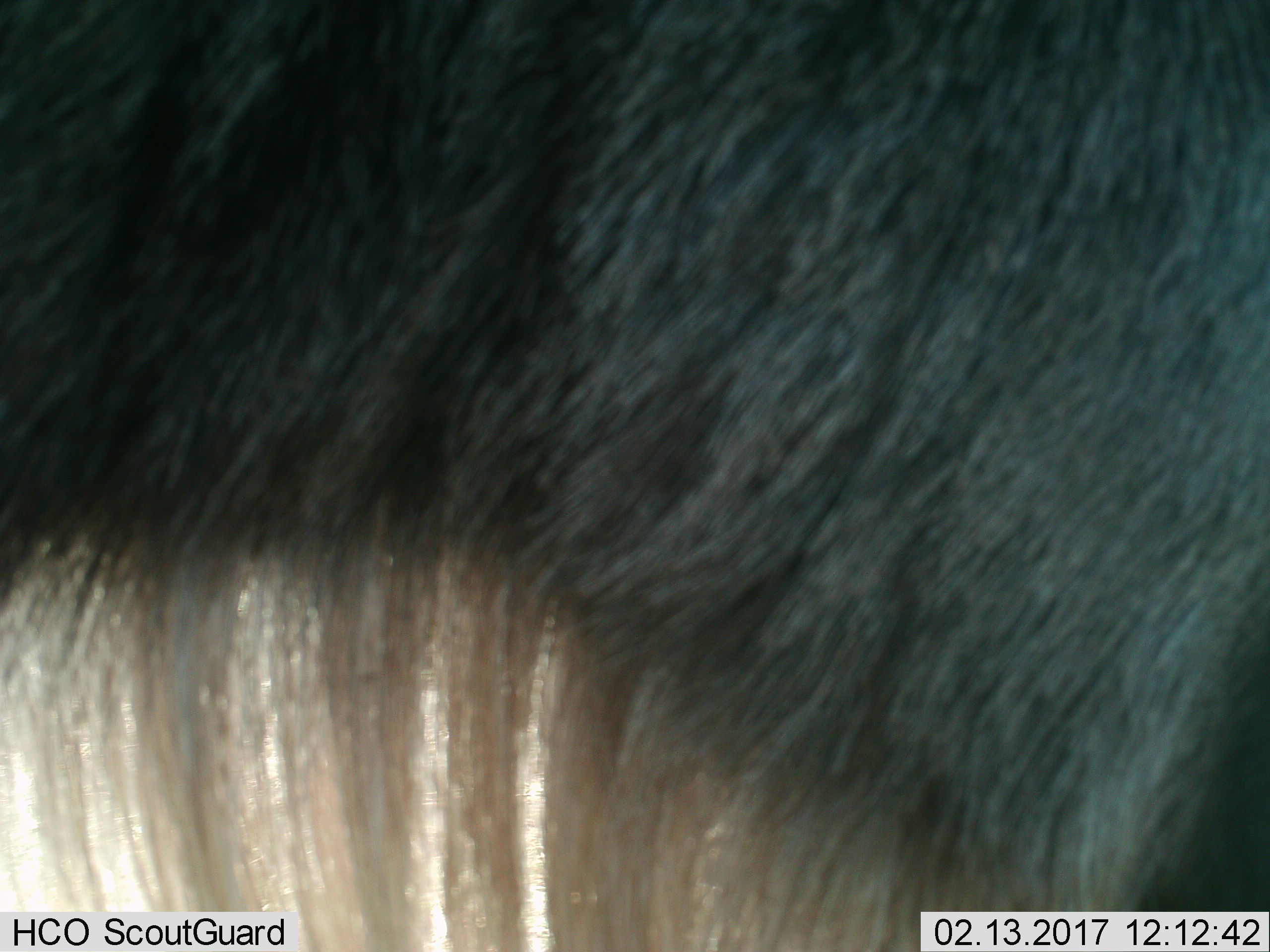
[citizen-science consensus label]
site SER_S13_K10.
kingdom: Animalia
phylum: Chordata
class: Mammalia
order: Artiodactyla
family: Bovidae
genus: Connochaetes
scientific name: Connochaetes taurinus taurinus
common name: blue wildebeest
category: wildebeestblue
Wildebeestblue (blue wildebeest) (Connochaetes taurinus taurinus), count 1. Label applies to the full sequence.